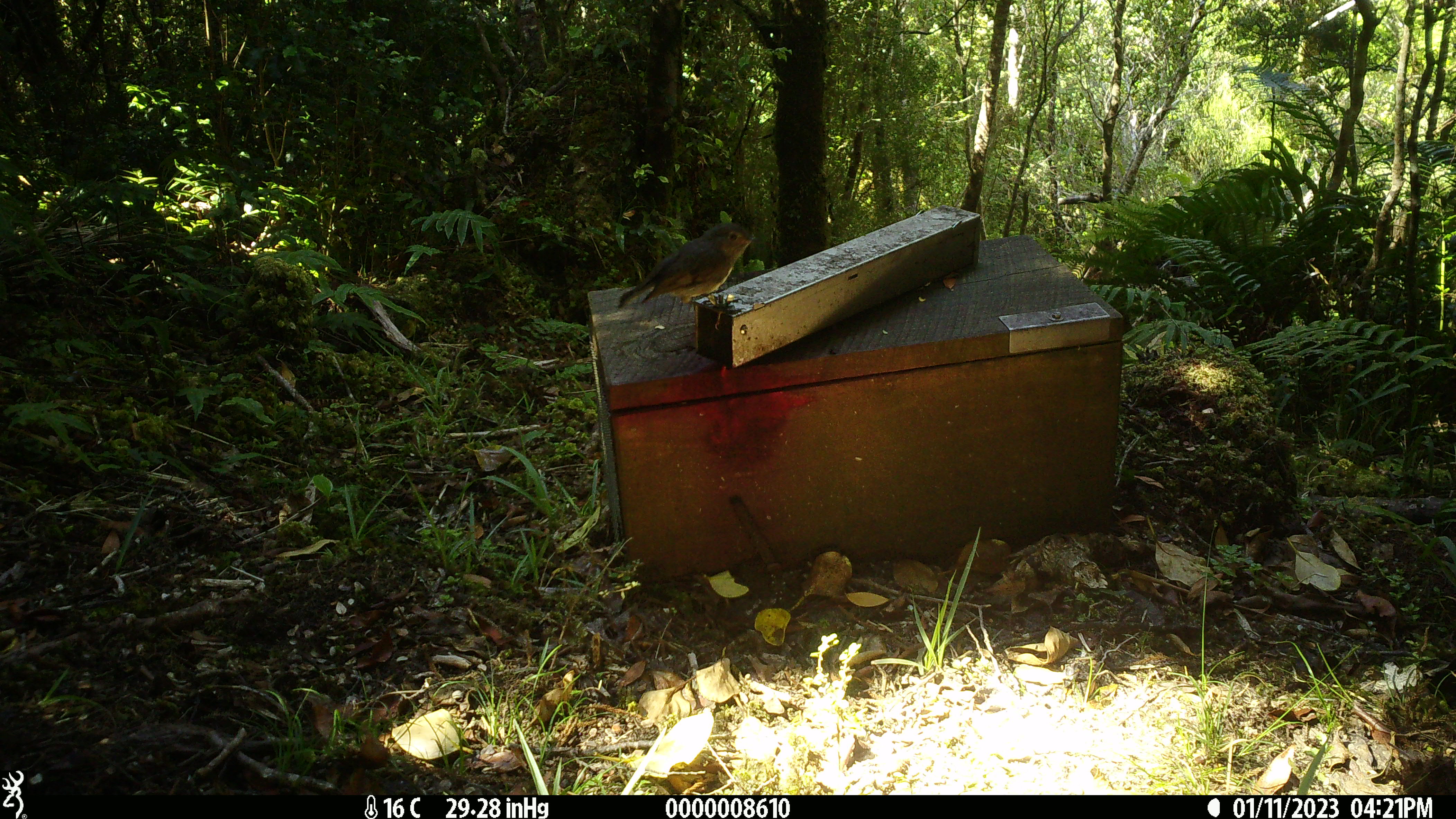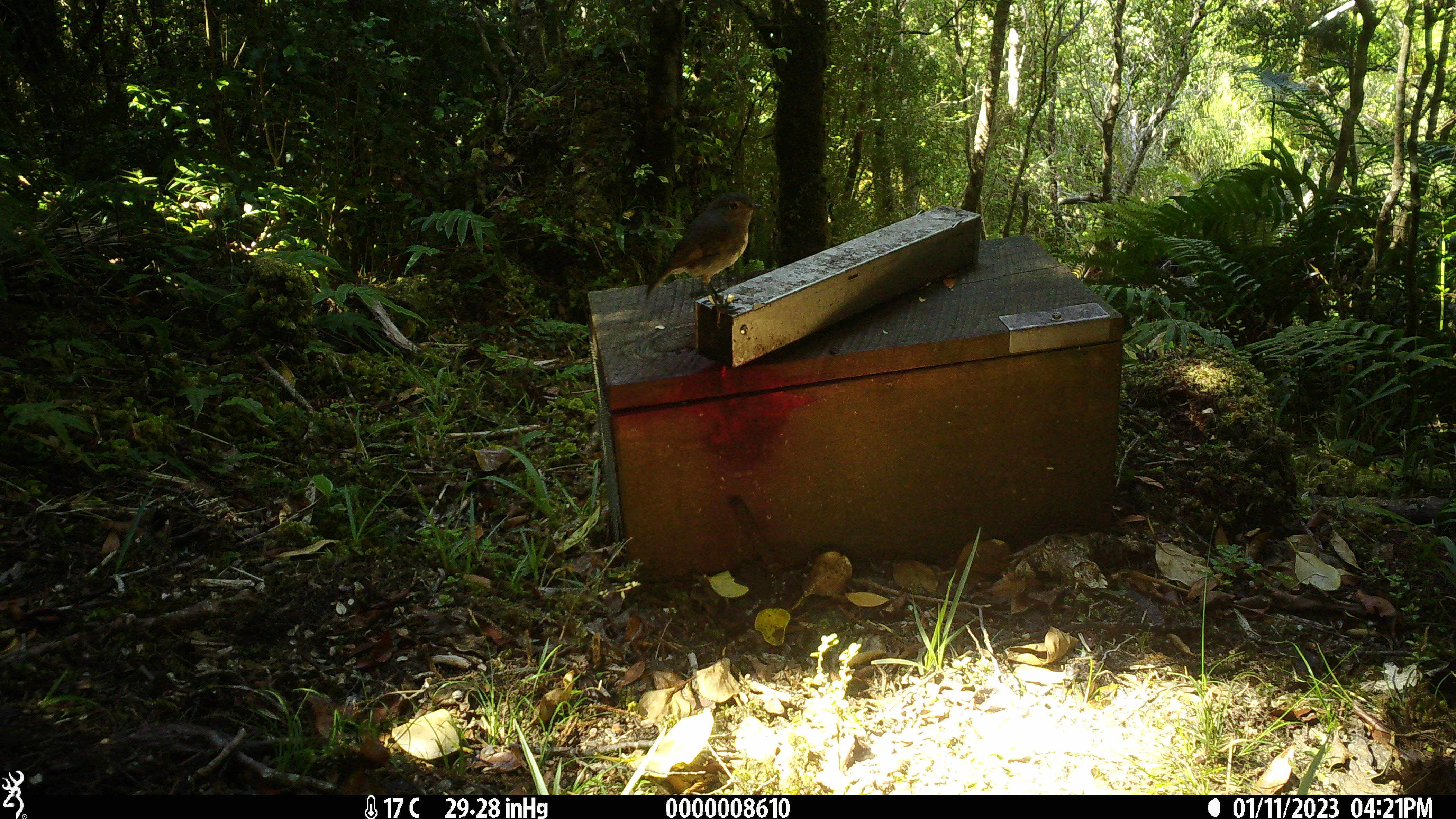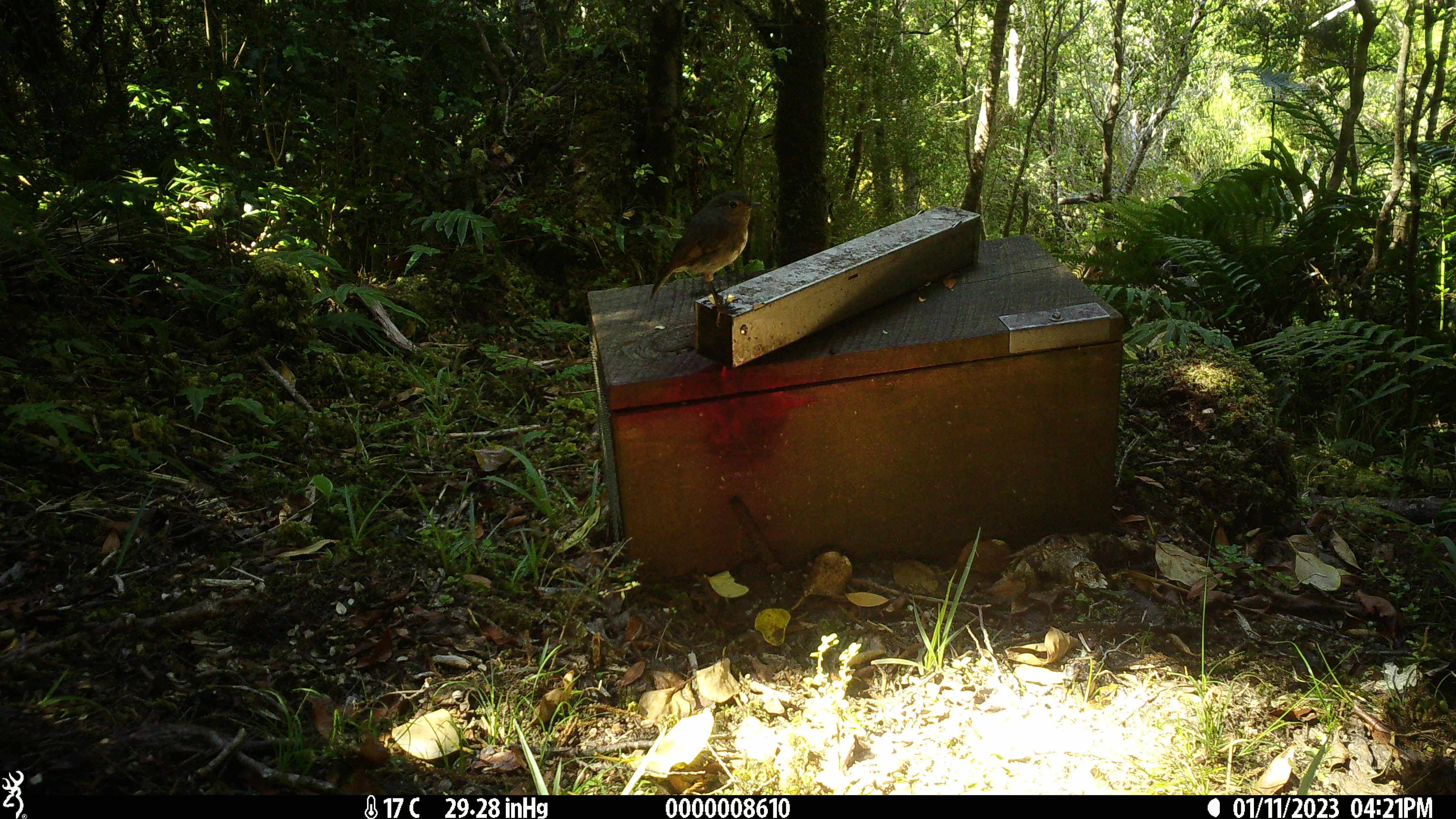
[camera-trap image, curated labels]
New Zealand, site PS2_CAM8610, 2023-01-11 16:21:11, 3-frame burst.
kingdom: Animalia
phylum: Chordata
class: Aves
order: Passeriformes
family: Petroicidae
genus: Petroica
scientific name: Petroica australis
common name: new zealand robin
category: robin